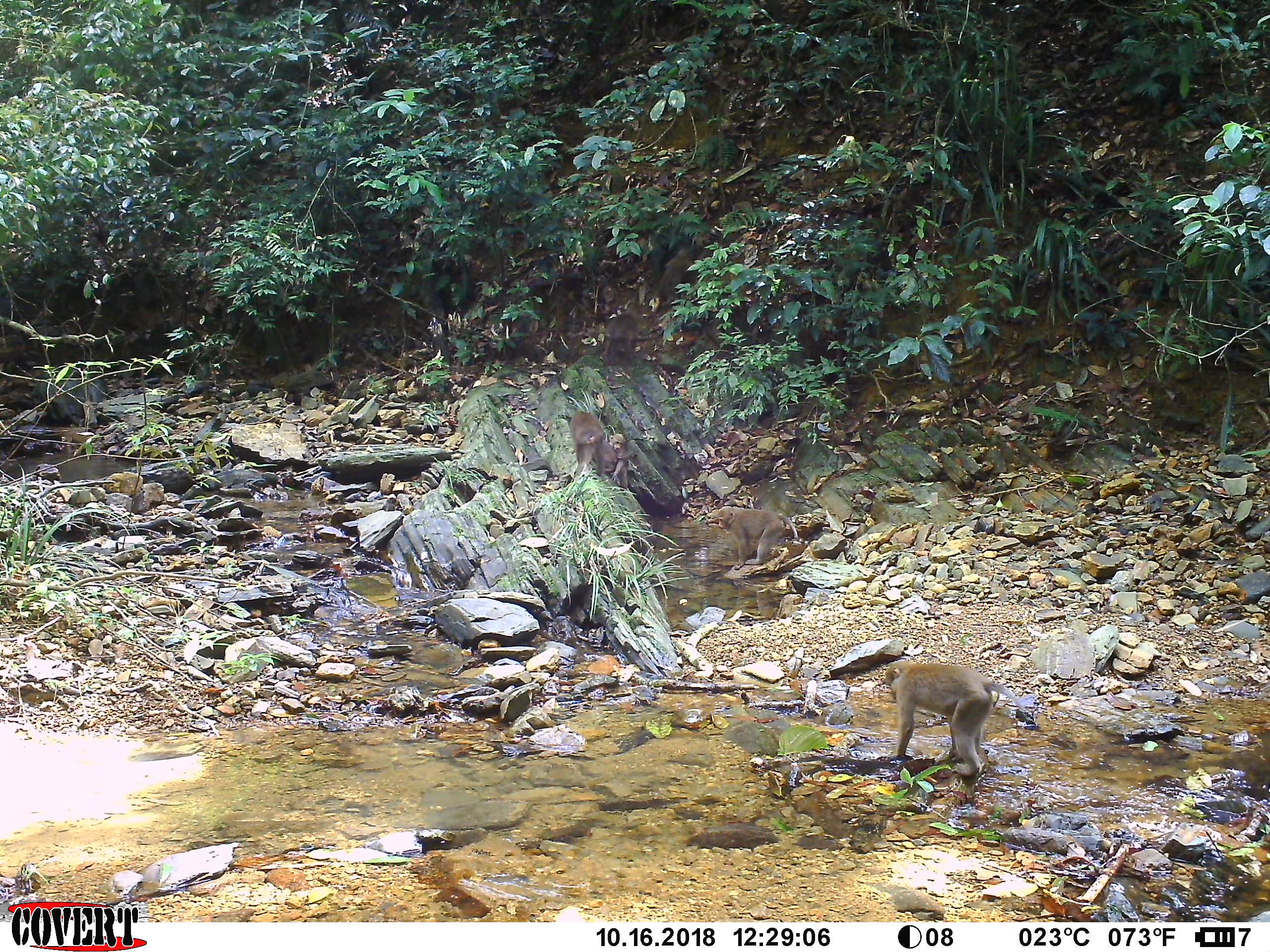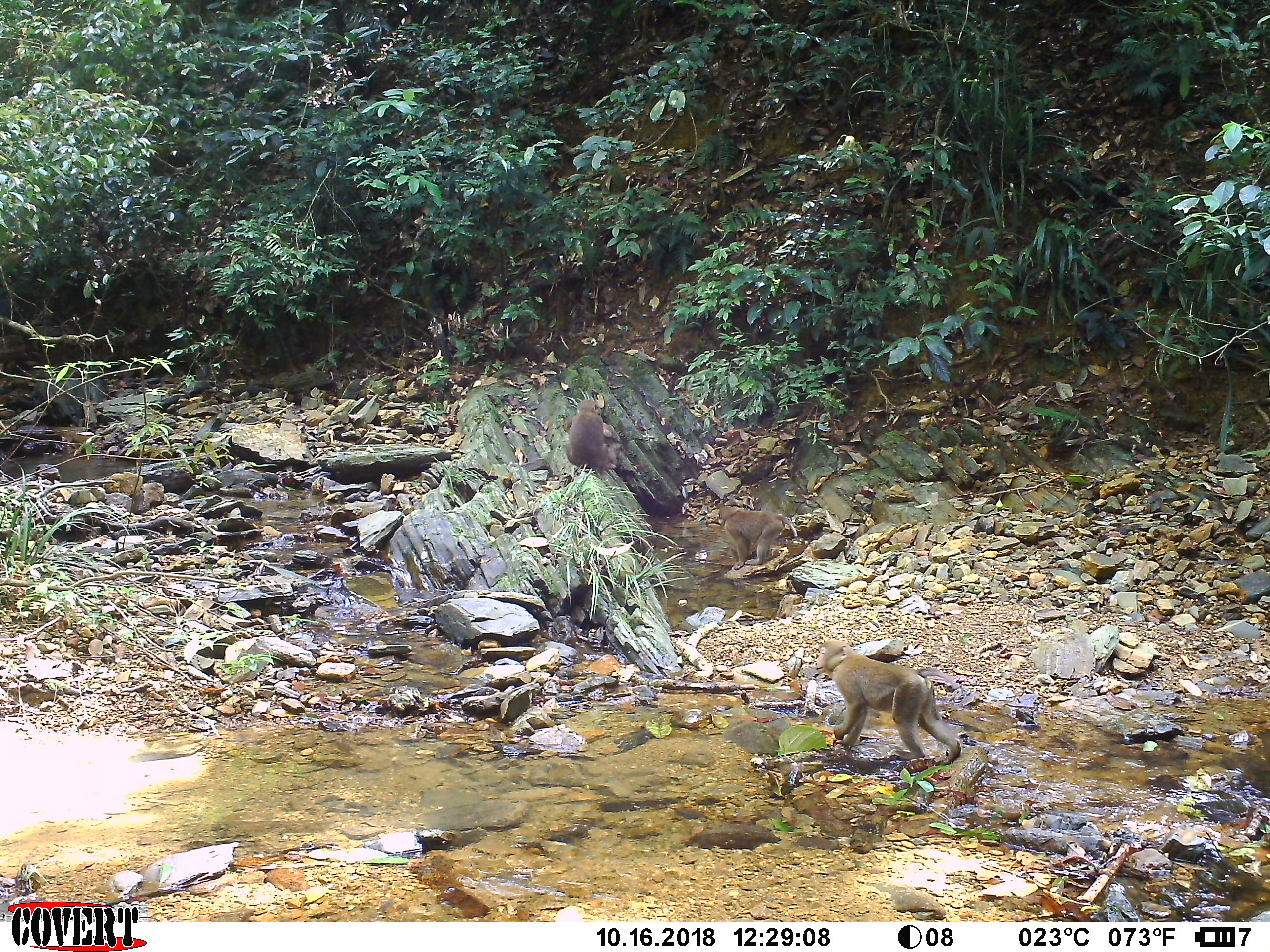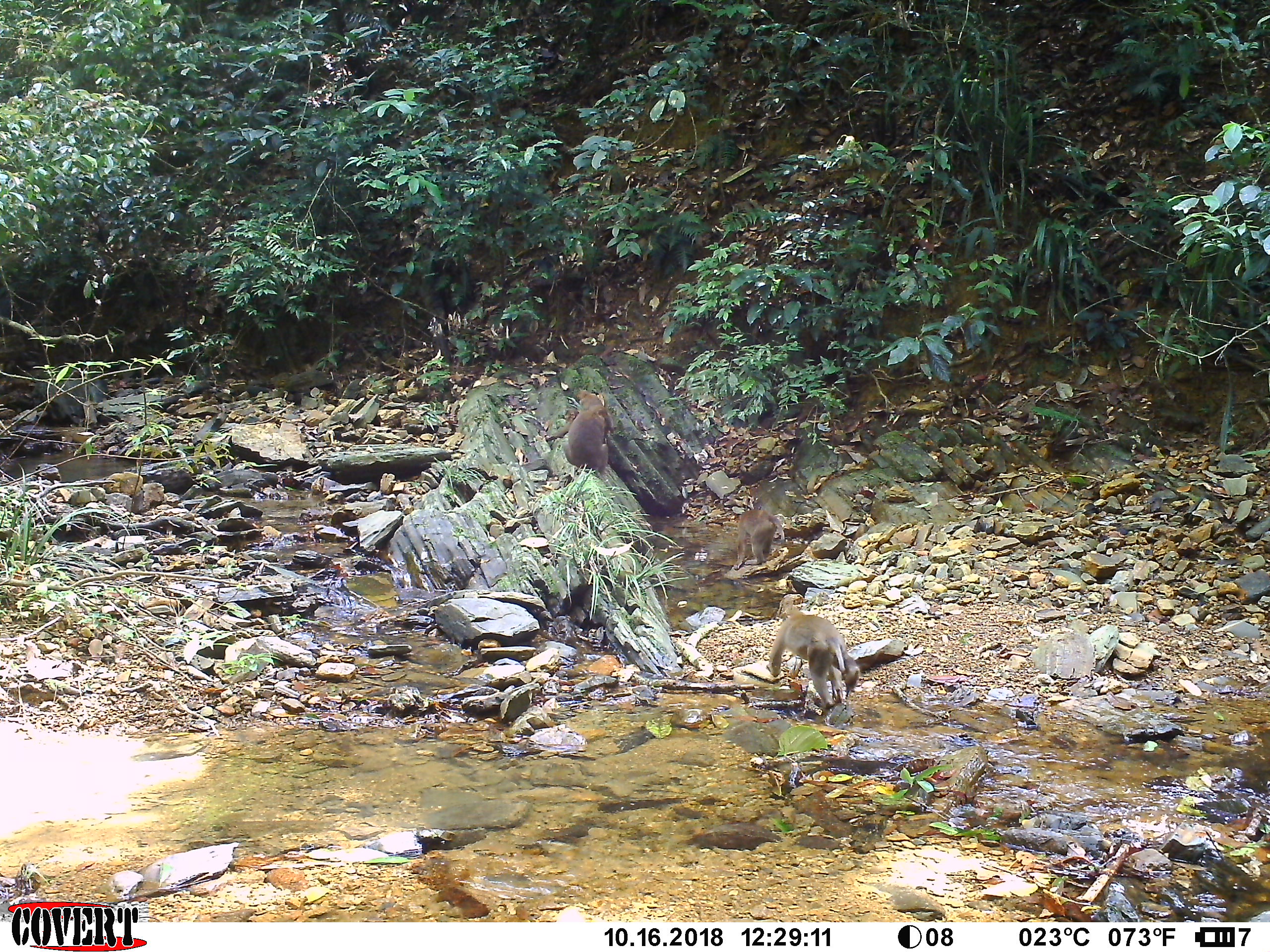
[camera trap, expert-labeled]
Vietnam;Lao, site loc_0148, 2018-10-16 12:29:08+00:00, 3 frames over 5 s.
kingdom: Animalia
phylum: Chordata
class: Mammalia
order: Primates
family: Cercopithecidae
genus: Macaca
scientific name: Macaca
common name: macaques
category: assam or rhesus macaque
Assam or rhesus macaque (macaques) (Macaca). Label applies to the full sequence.